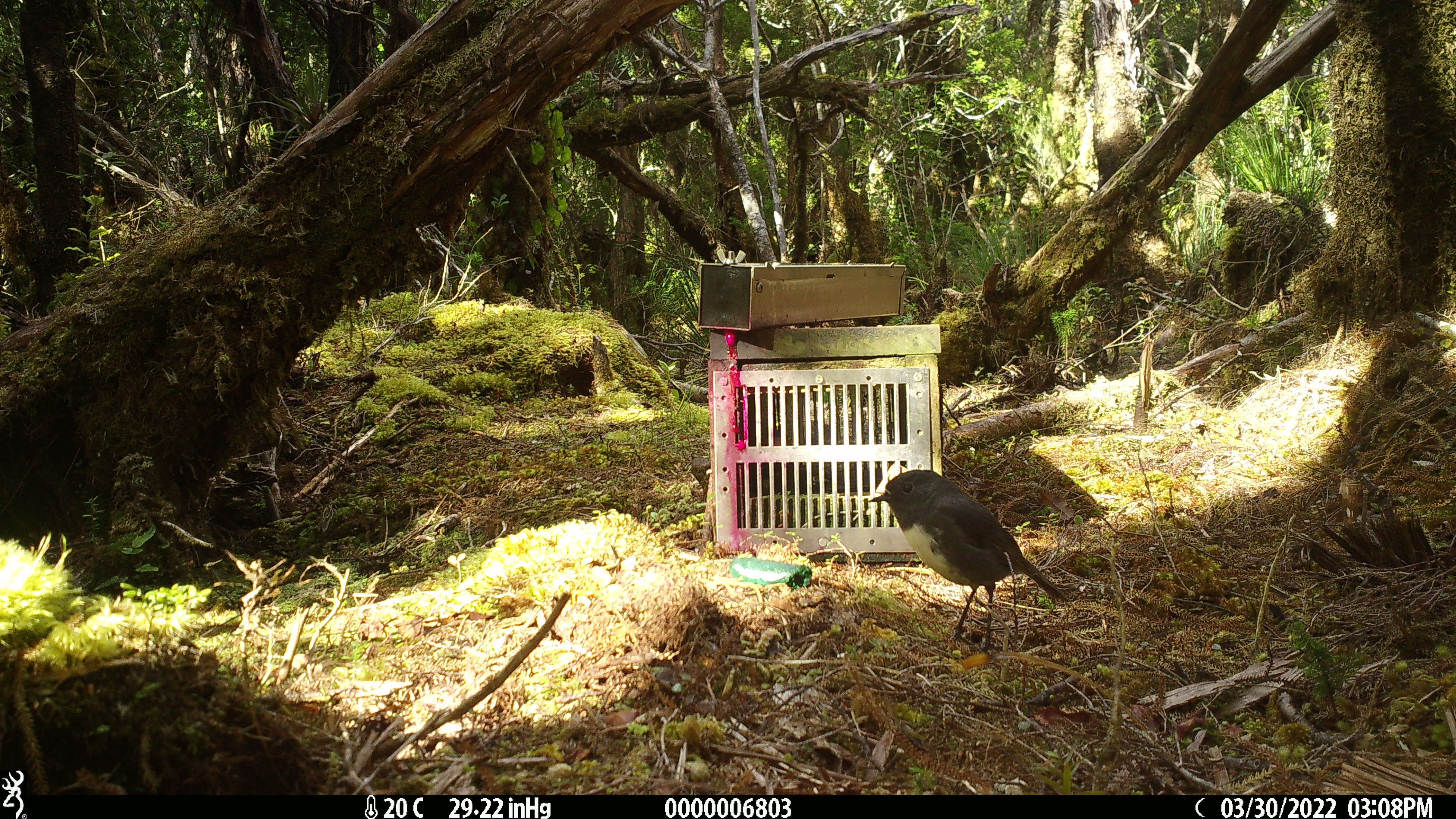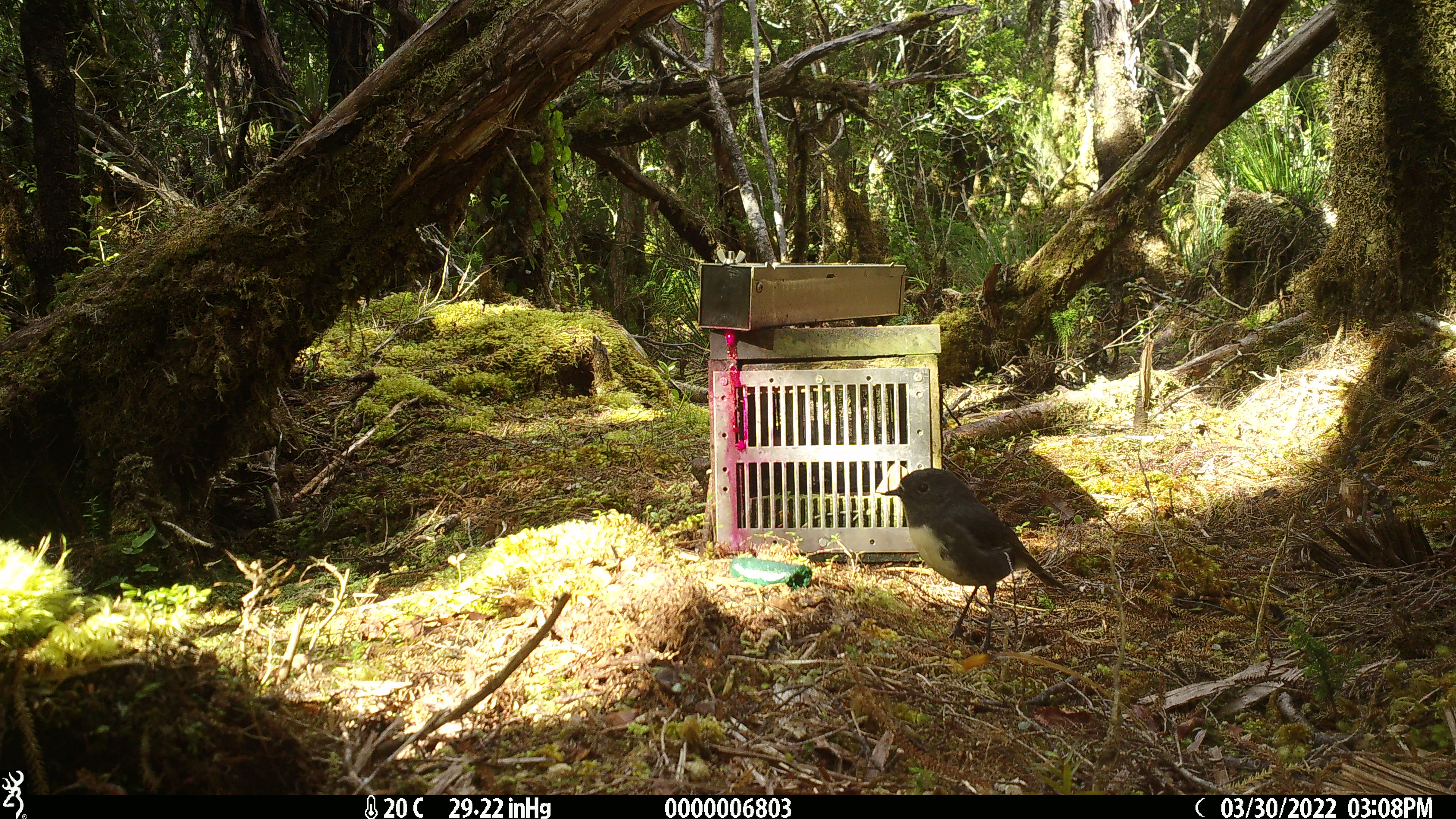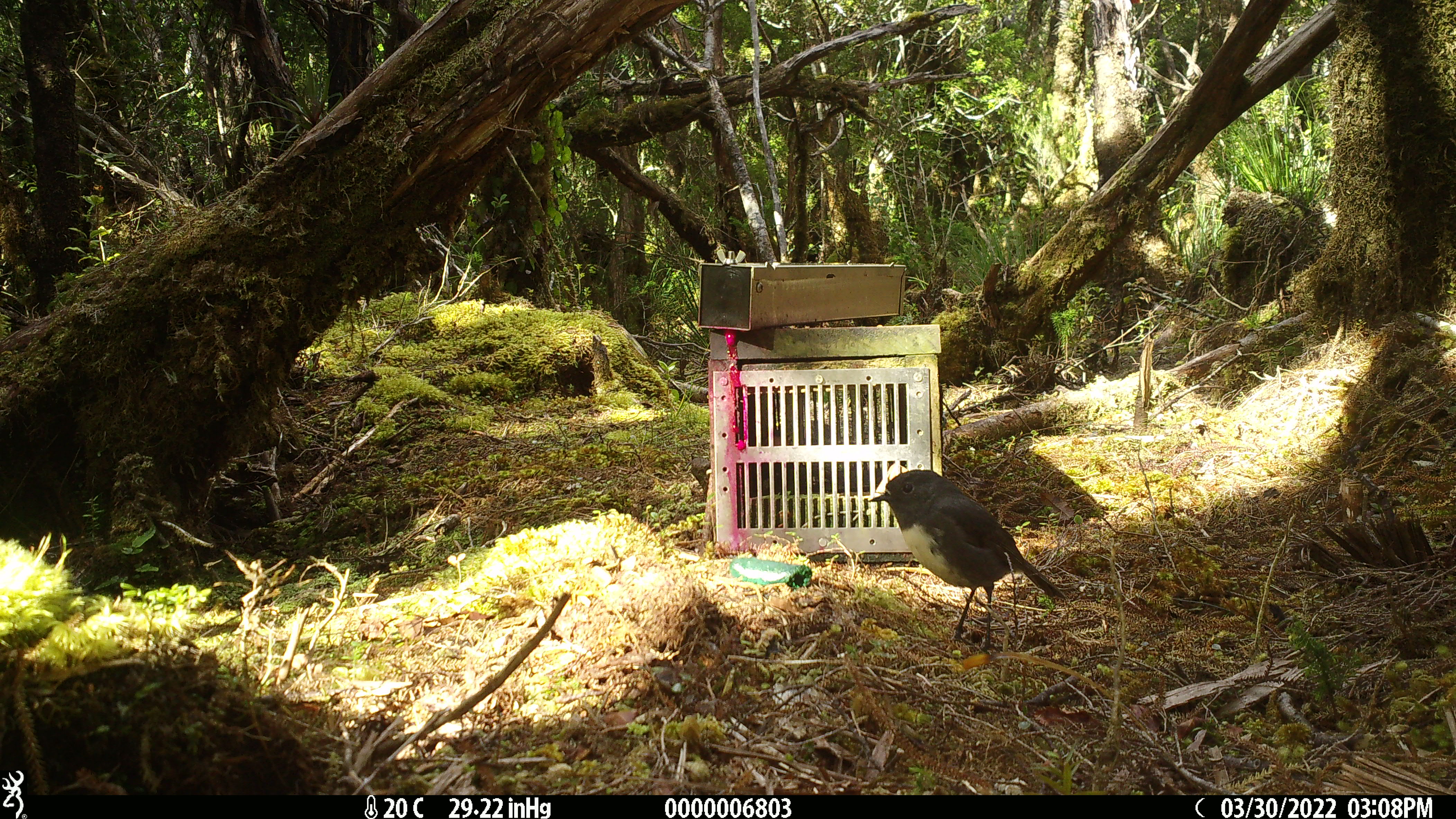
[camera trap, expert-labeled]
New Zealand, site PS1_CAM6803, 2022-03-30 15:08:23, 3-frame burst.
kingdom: Animalia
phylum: Chordata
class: Aves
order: Passeriformes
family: Petroicidae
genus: Petroica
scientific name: Petroica australis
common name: new zealand robin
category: robin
Robin (new zealand robin) (Petroica australis).